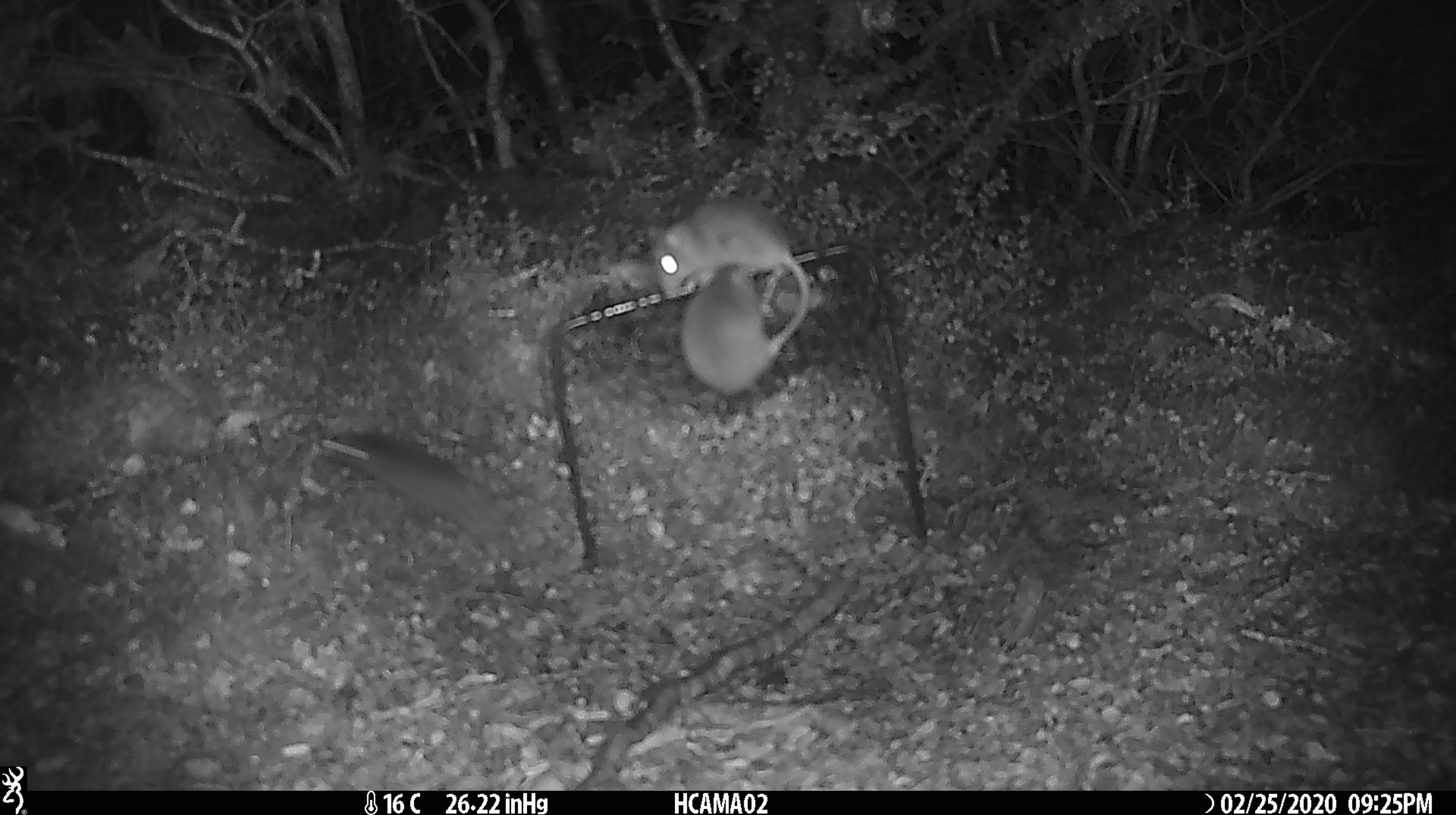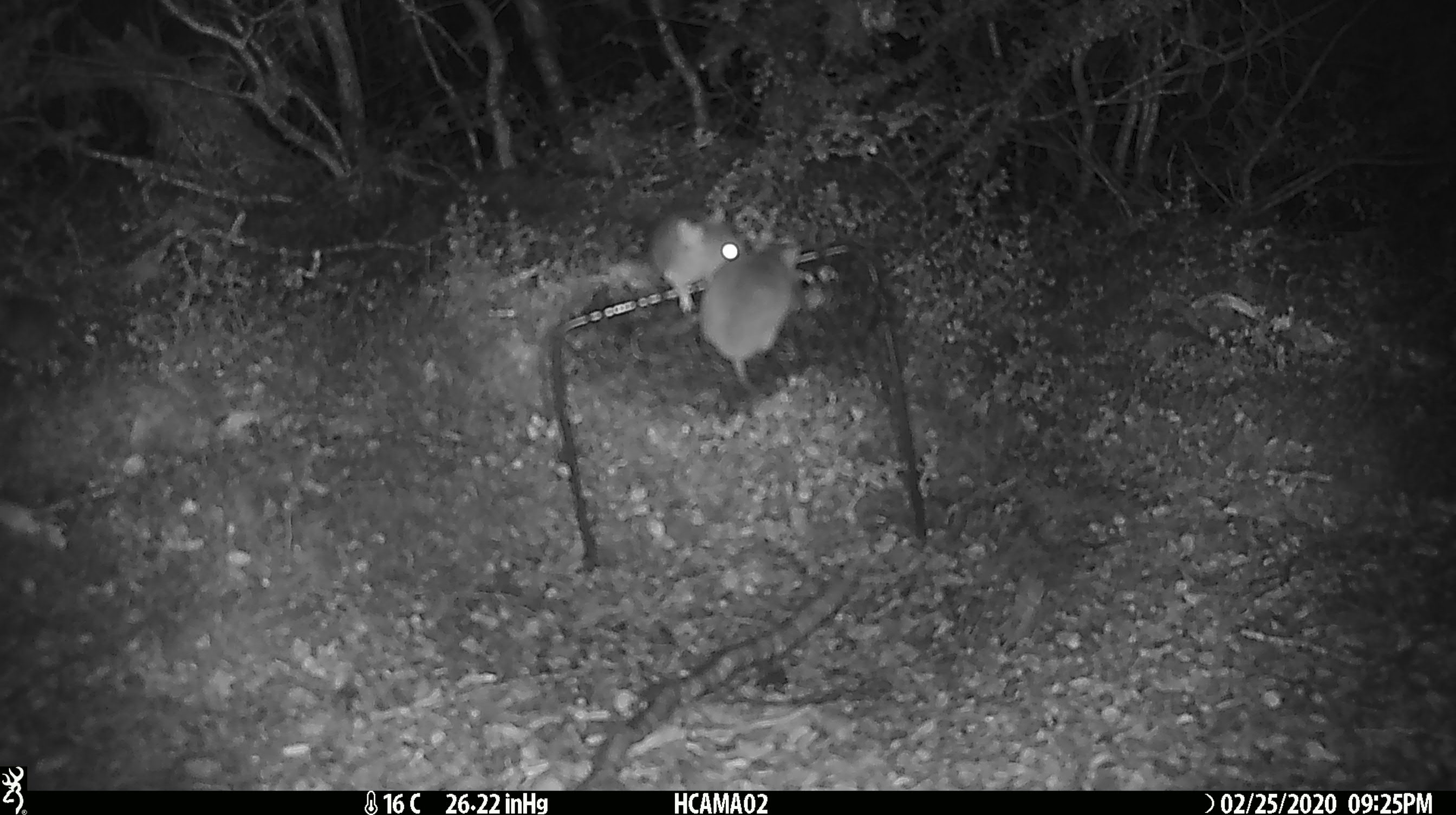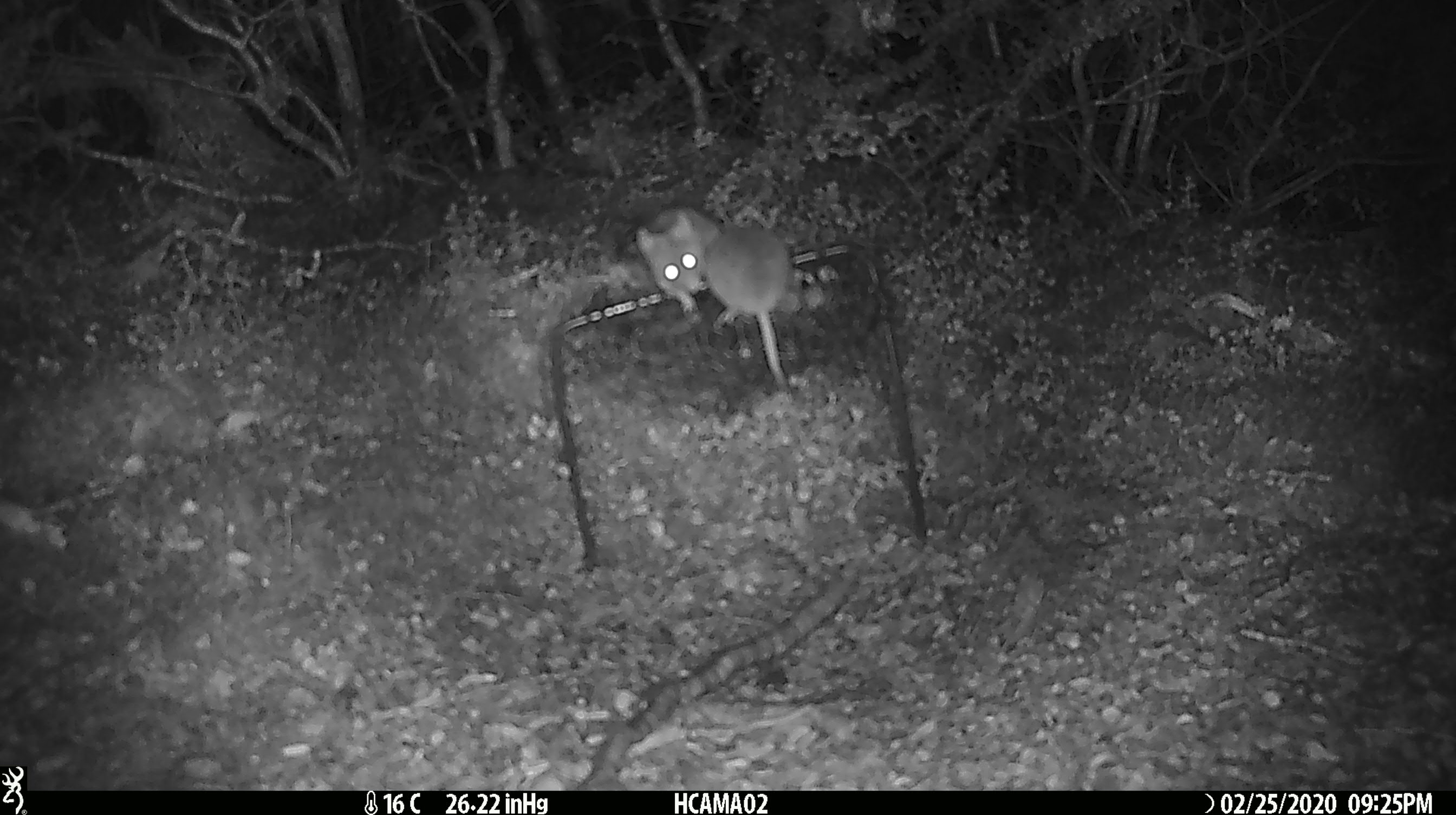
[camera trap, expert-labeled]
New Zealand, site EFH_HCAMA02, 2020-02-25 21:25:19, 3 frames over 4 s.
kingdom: Animalia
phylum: Chordata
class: Mammalia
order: Rodentia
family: Muridae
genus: Mus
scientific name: Mus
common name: mouse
Mouse (Mus).